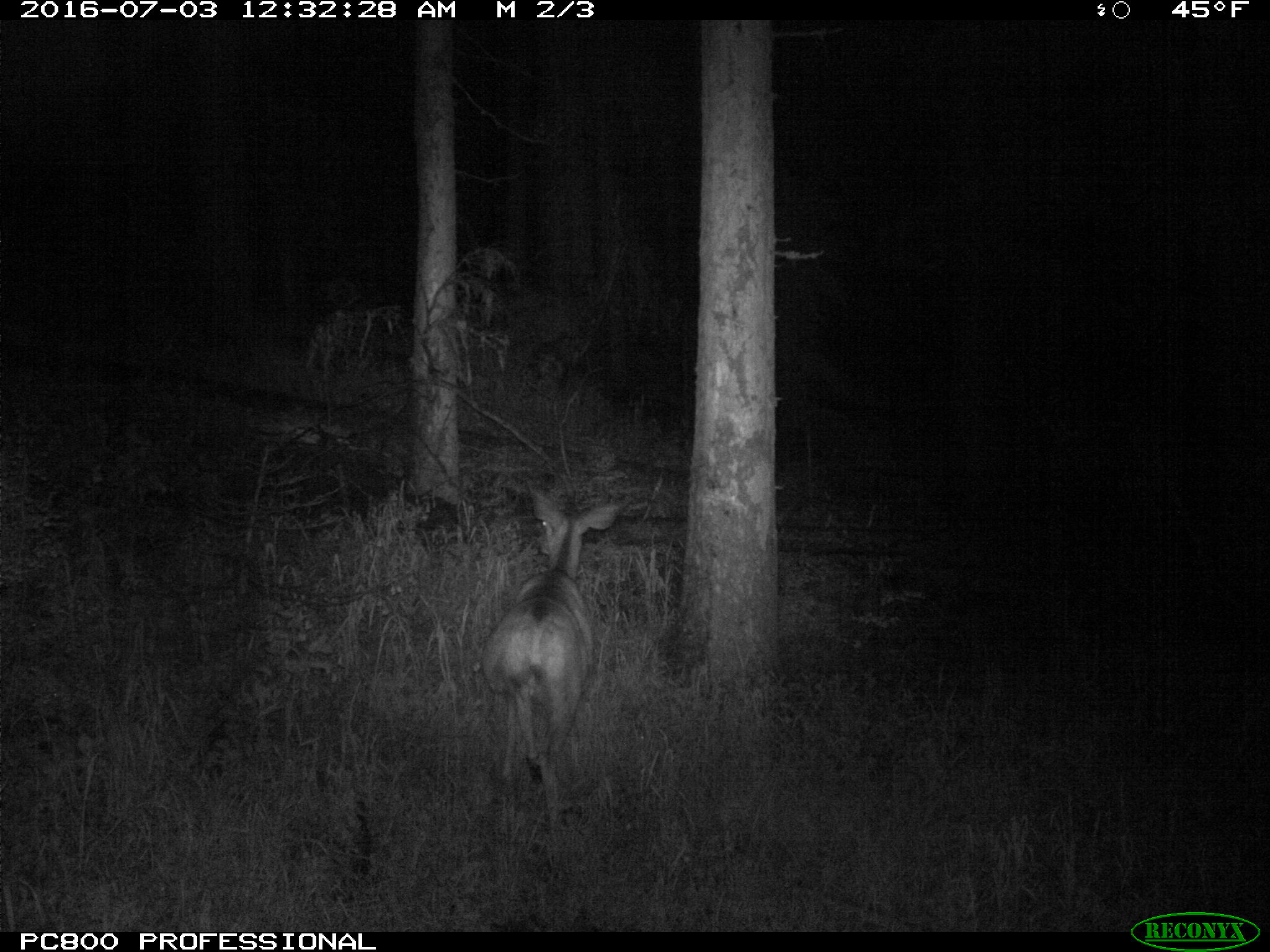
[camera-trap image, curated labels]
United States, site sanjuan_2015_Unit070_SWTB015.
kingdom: Animalia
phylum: Chordata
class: Mammalia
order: Artiodactyla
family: Cervidae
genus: Odocoileus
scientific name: Odocoileus hemionus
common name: mule deer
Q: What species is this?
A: Odocoileus hemionus (mule deer).